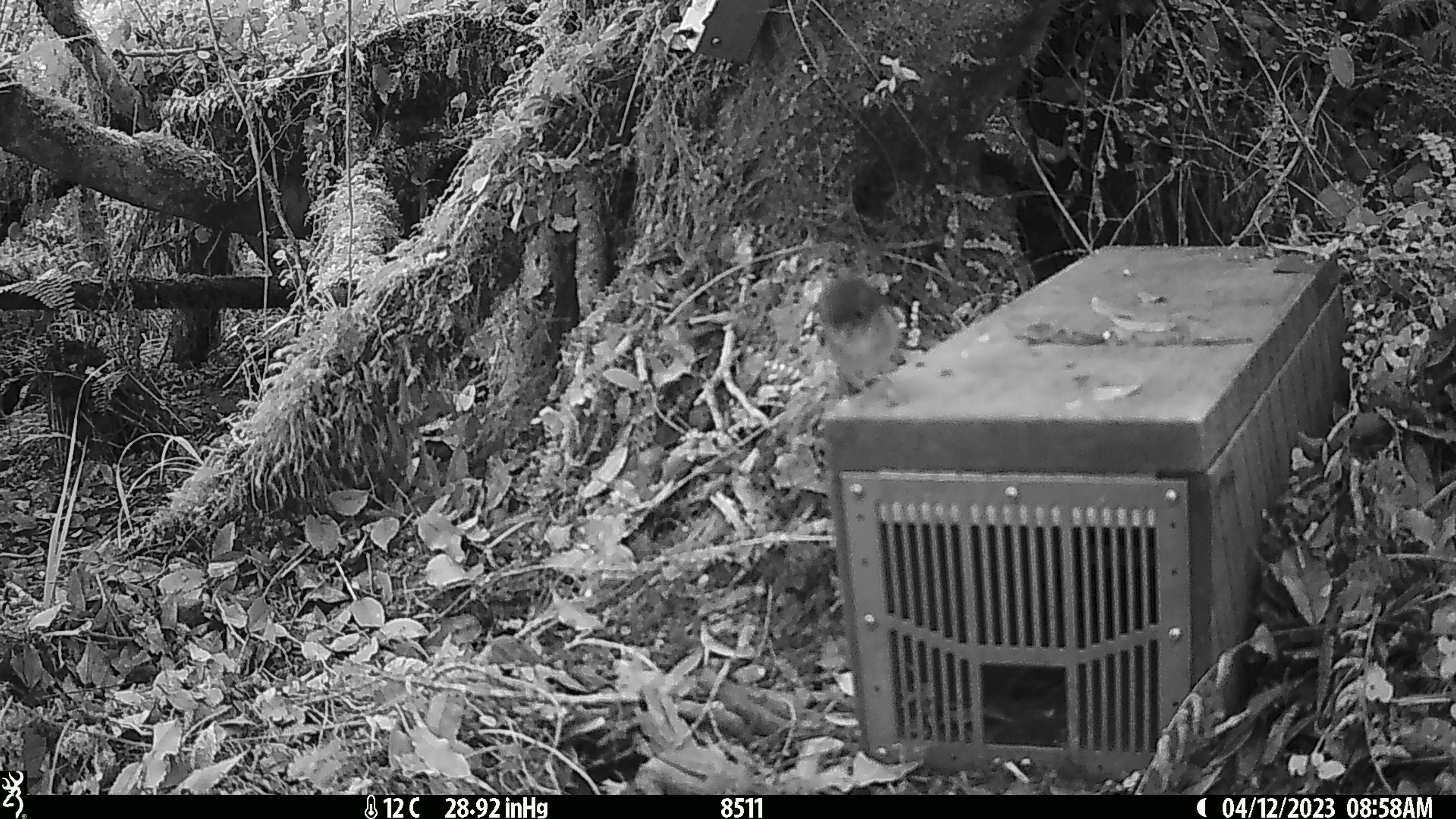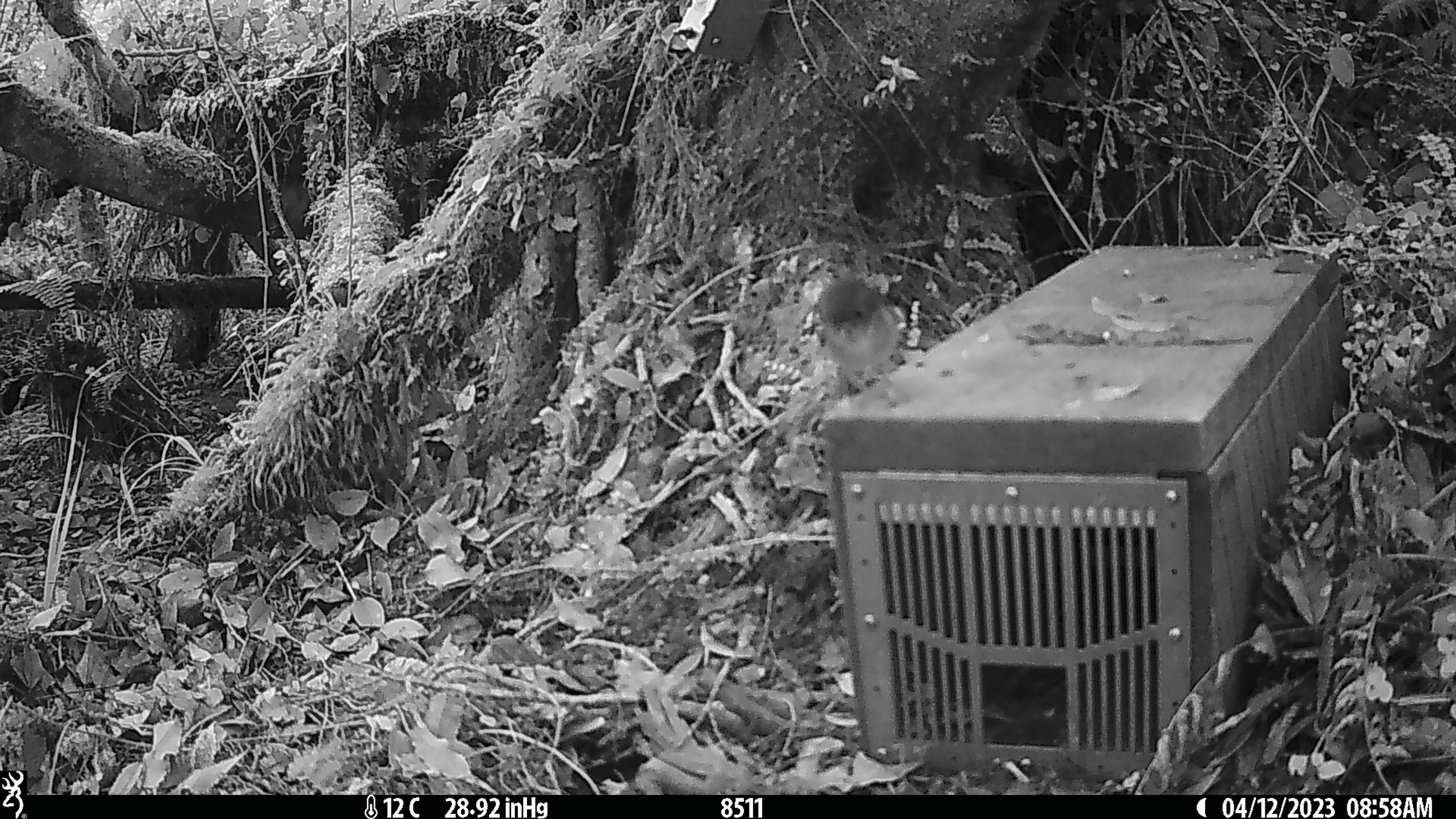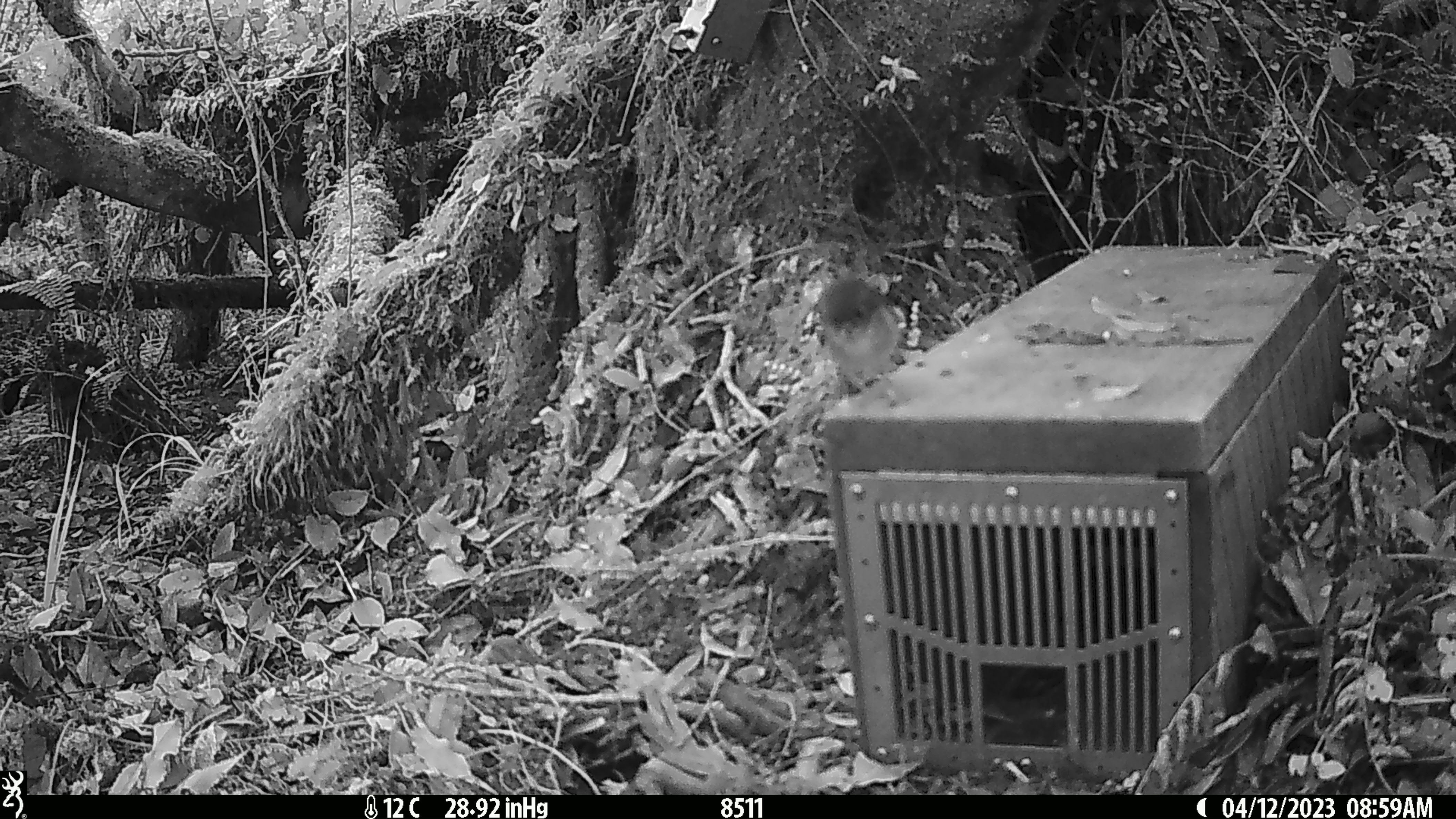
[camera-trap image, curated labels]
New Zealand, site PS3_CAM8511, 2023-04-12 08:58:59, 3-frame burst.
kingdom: Animalia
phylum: Chordata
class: Aves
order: Passeriformes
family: Petroicidae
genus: Petroica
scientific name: Petroica macrocephala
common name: tomtit